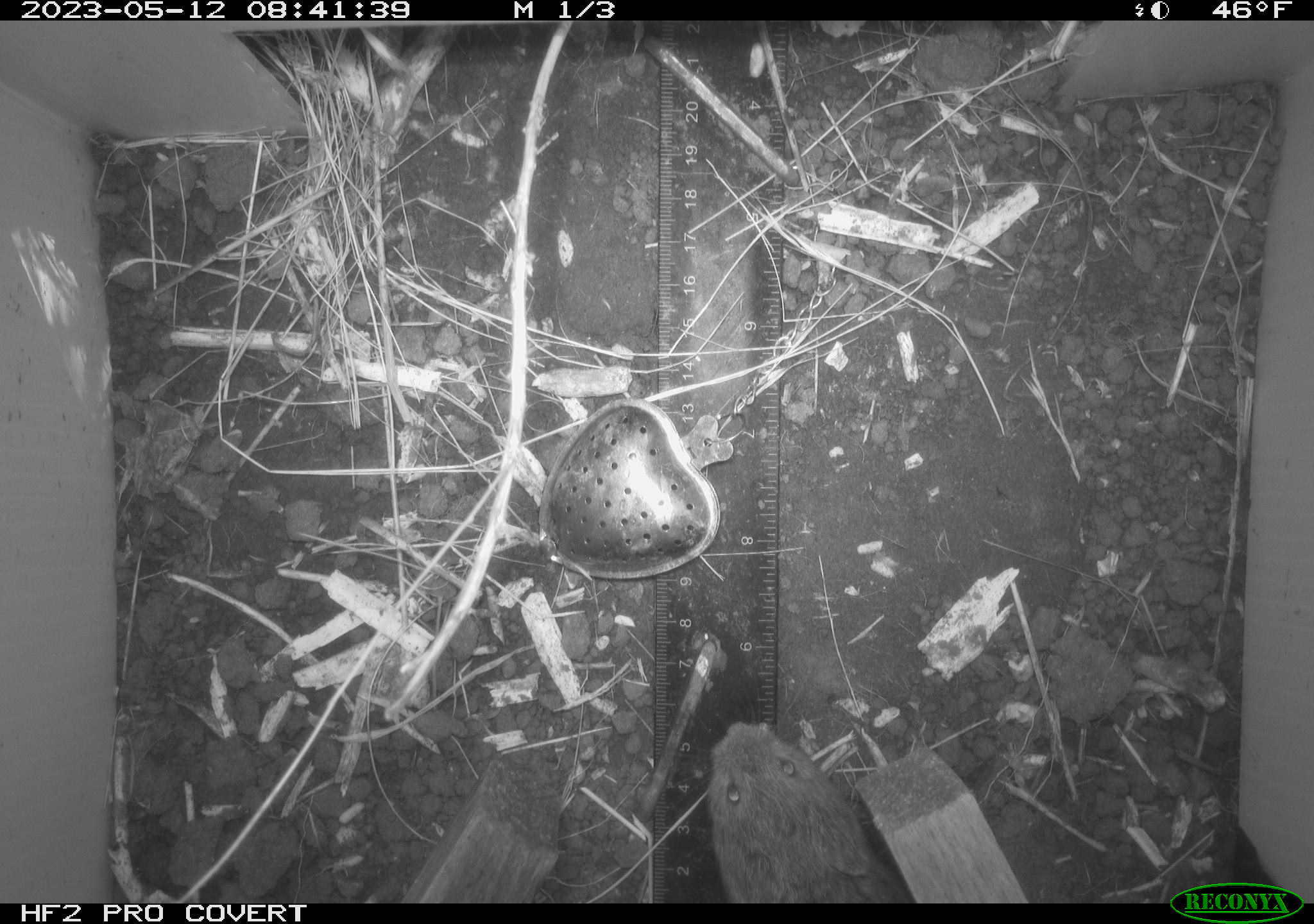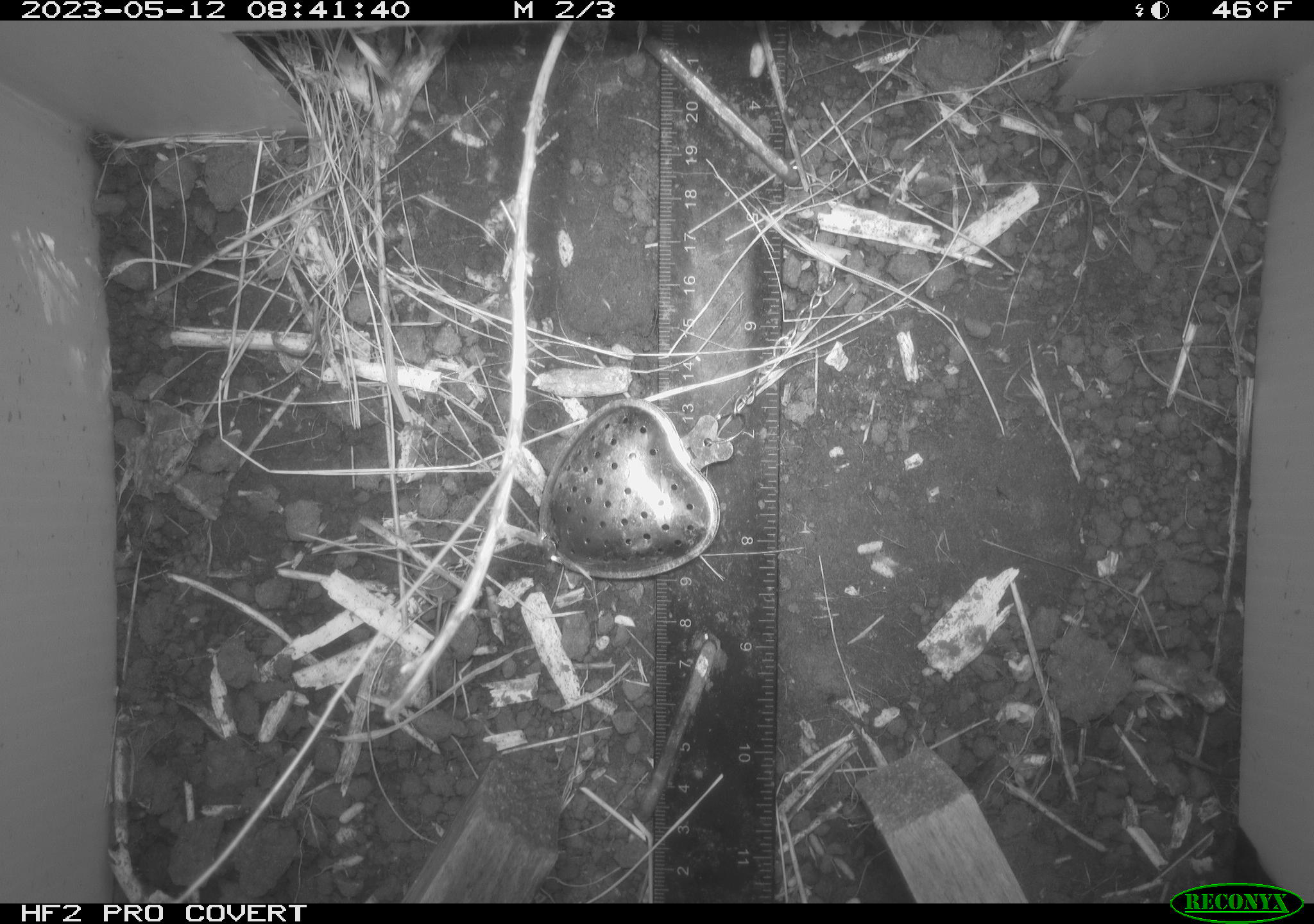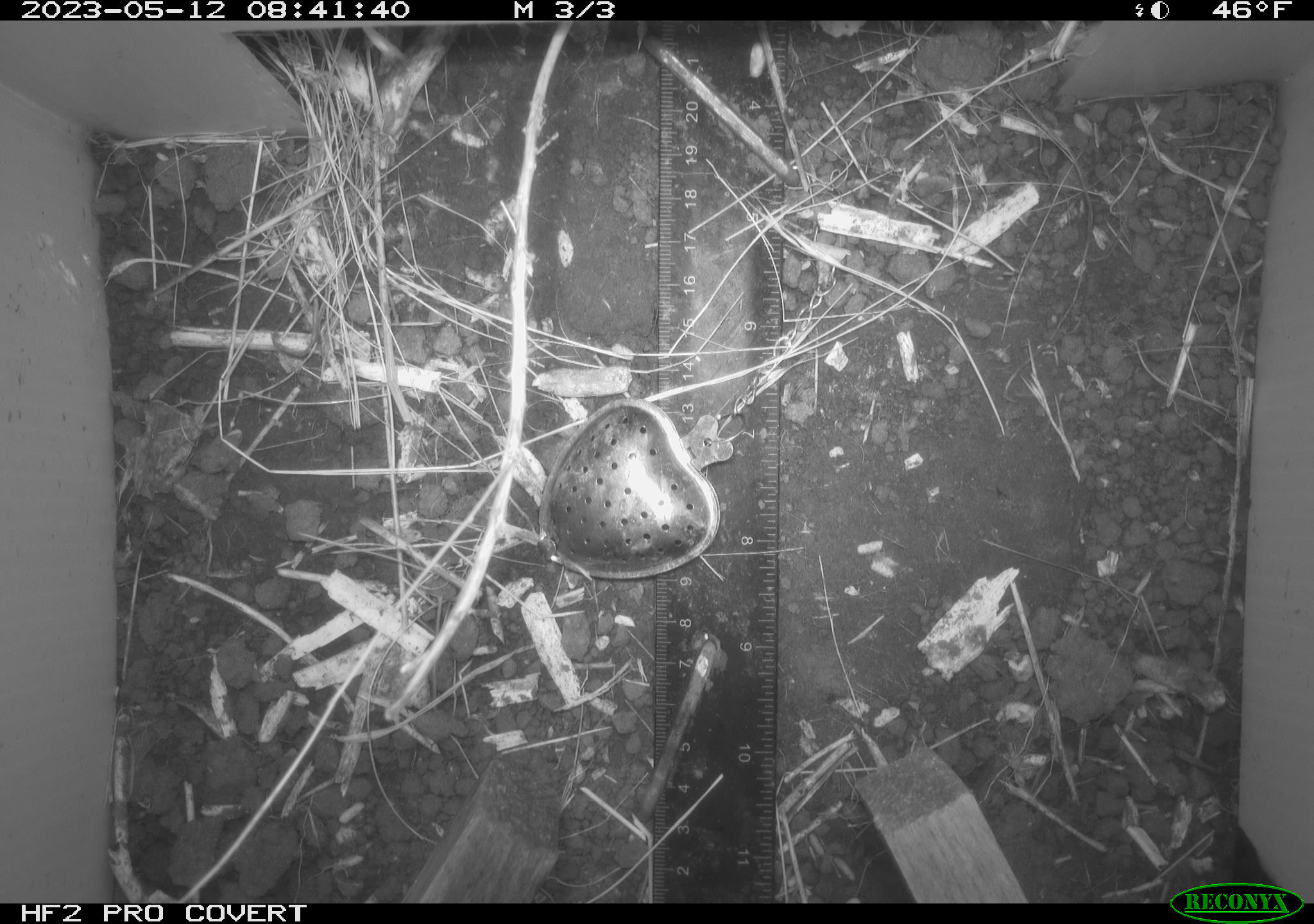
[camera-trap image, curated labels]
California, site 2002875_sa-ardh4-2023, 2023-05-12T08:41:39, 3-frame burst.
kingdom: Animalia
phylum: Chordata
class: Mammalia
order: Rodentia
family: Cricetidae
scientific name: Arvicolinae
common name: voles, lemmings, and muskrats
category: arvicolinae subfamily